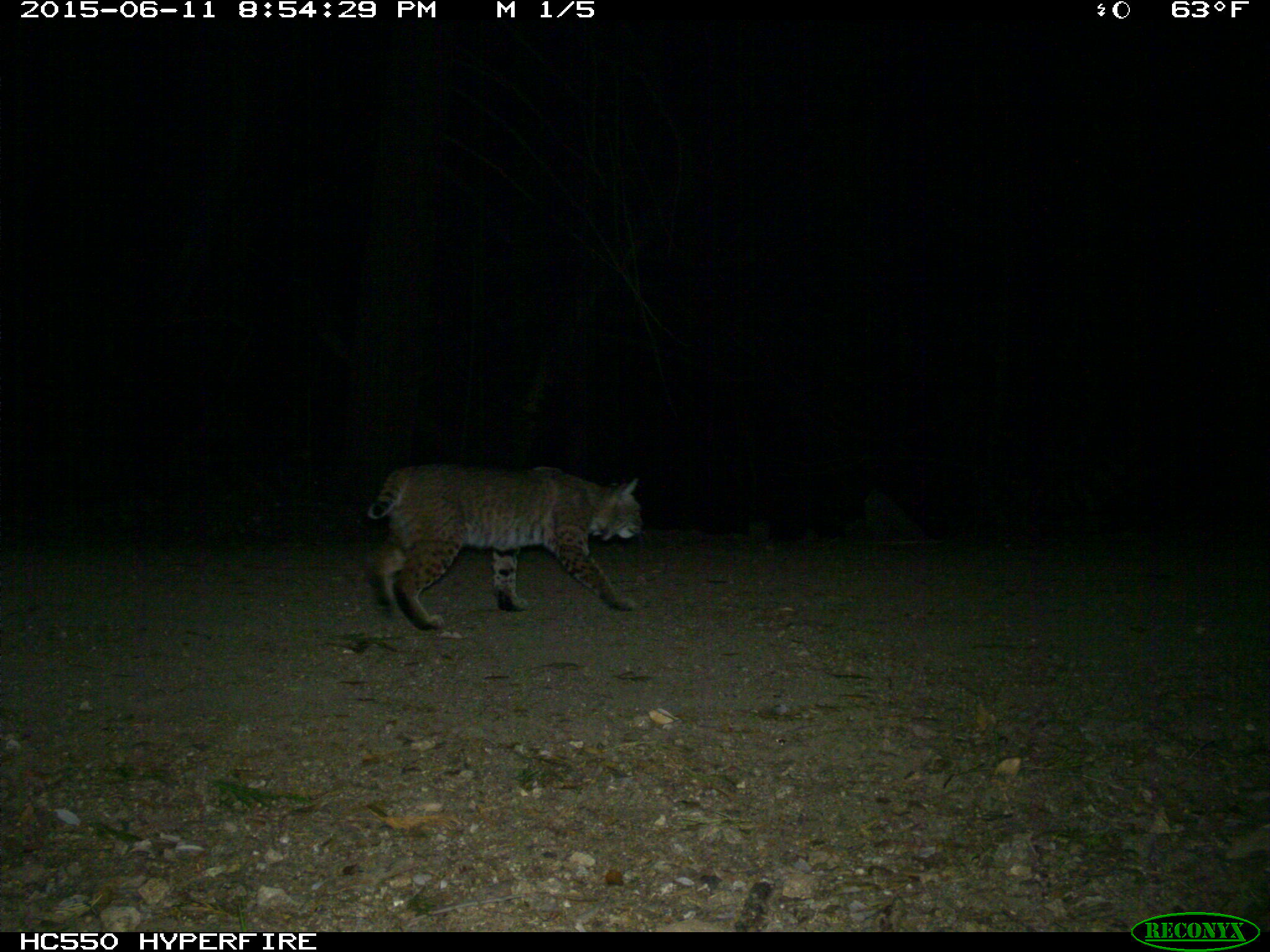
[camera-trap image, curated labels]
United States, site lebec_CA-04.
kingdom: Animalia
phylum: Chordata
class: Mammalia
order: Carnivora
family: Felidae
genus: Lynx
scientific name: Lynx rufus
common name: bobcat